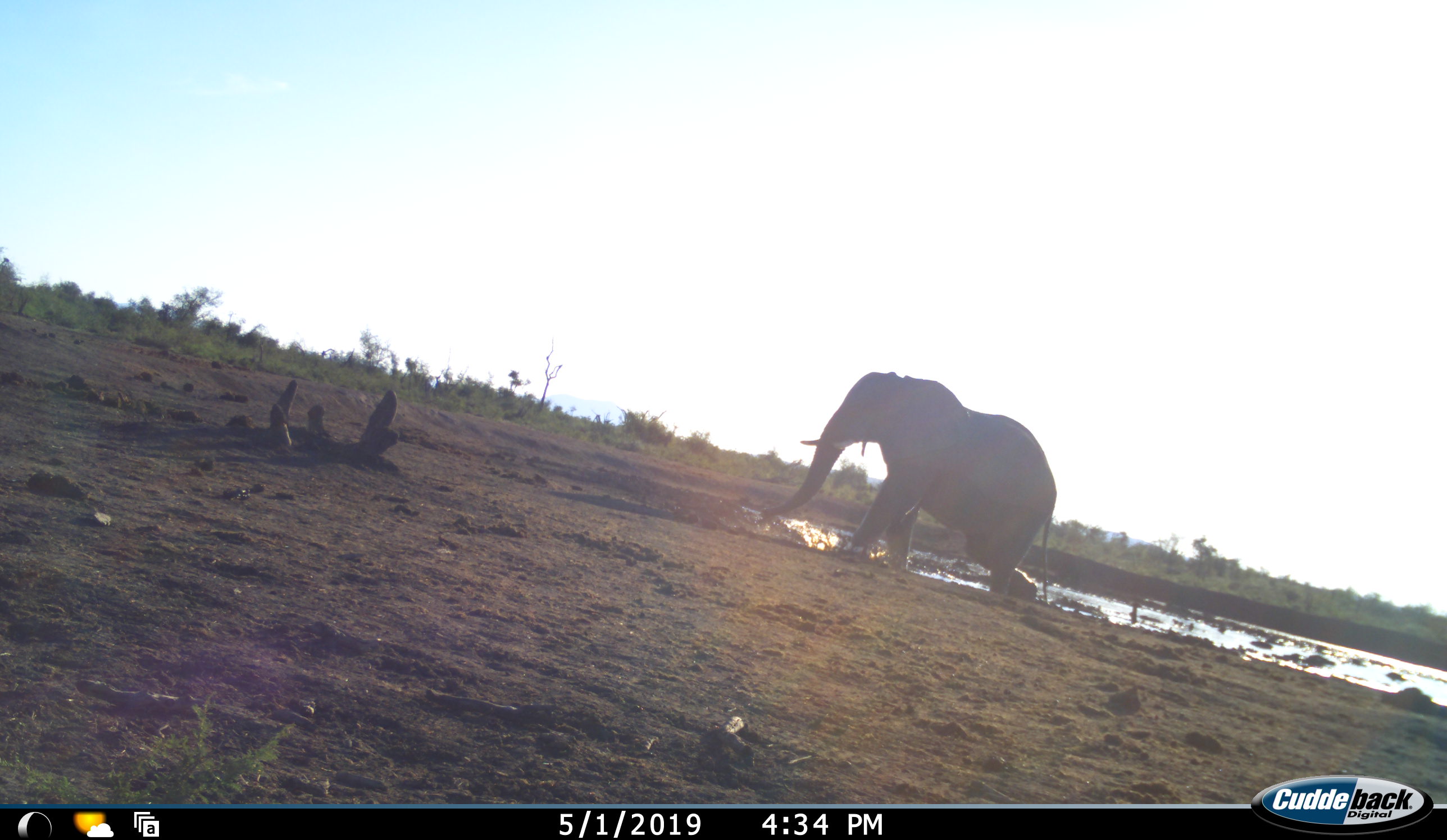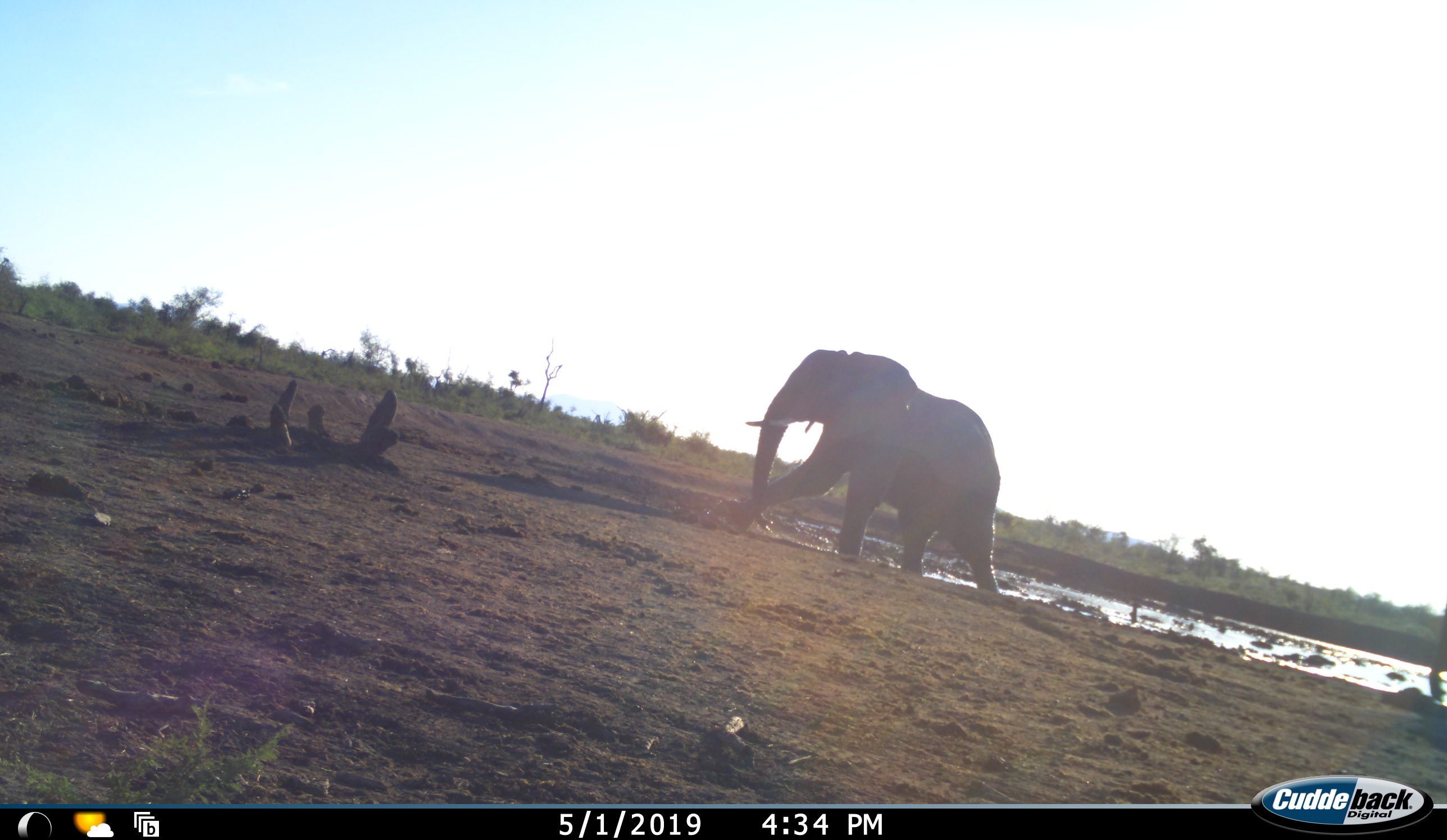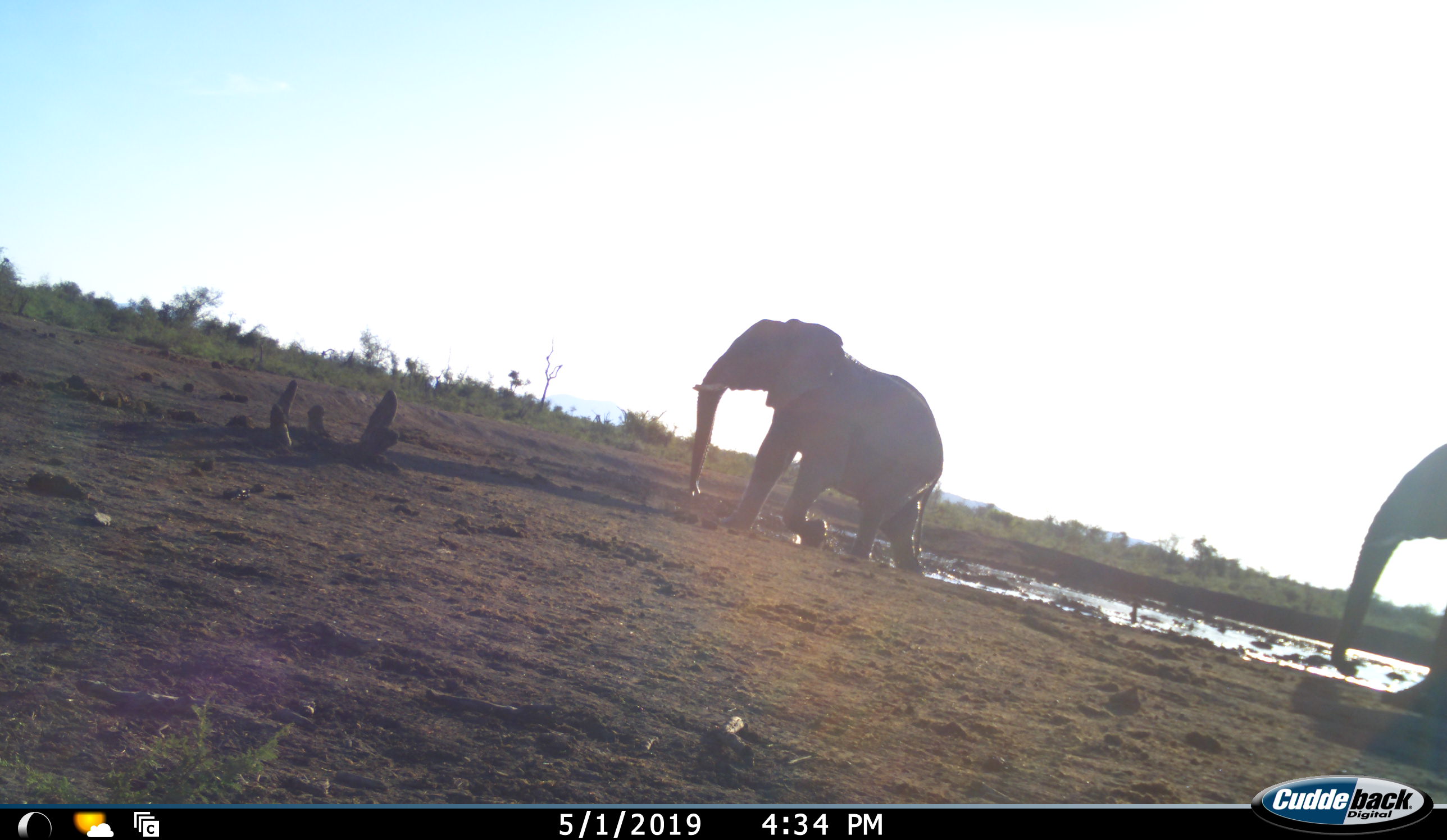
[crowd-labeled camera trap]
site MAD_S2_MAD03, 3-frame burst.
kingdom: Animalia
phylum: Chordata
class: Mammalia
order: Proboscidea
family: Elephantidae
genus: Loxodonta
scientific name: Loxodonta africana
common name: african bush elephant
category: elephant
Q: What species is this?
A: Elephant (african bush elephant) (Loxodonta africana).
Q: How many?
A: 2.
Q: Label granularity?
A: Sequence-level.